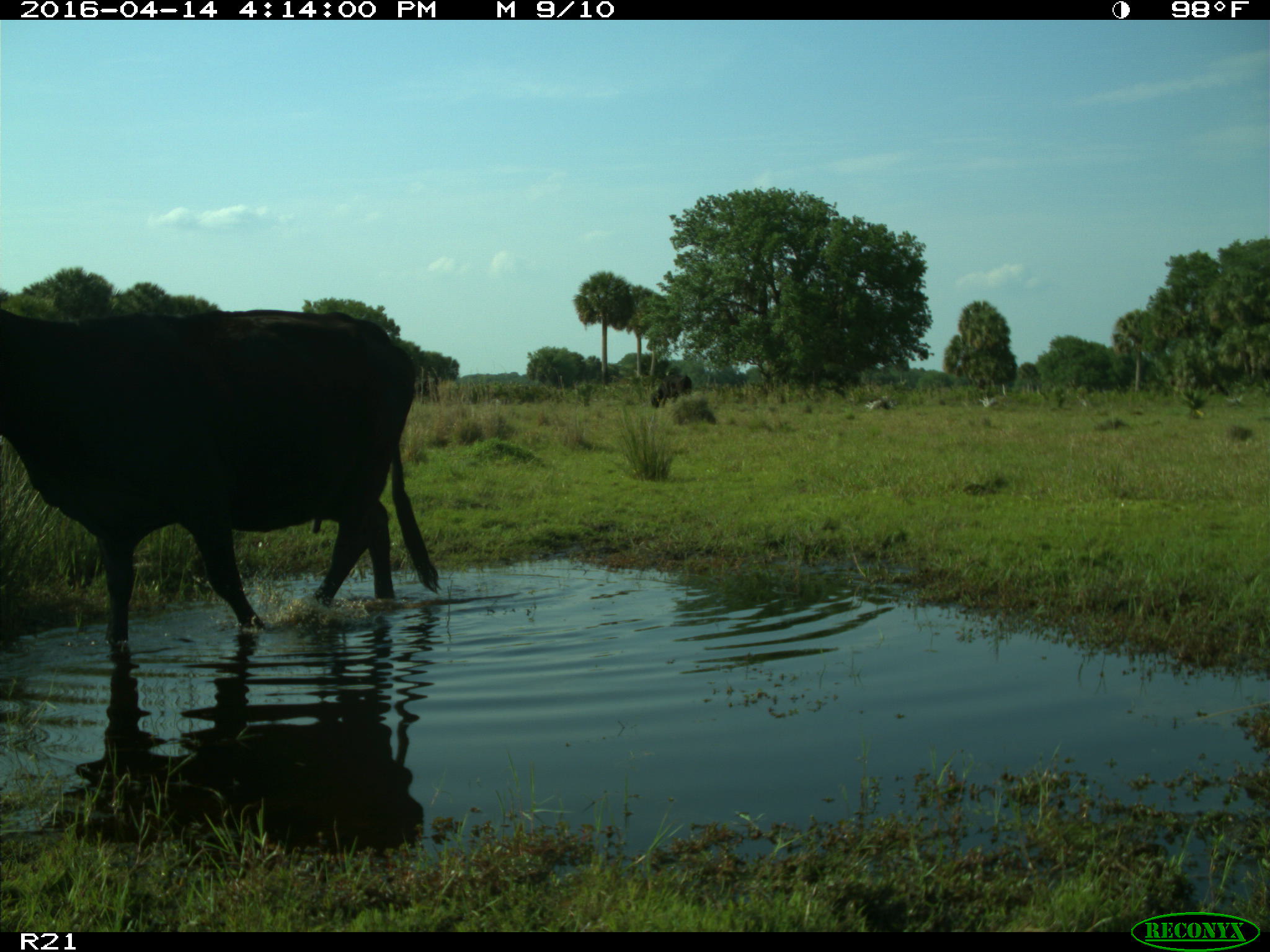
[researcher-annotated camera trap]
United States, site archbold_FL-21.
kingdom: Animalia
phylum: Chordata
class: Mammalia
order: Artiodactyla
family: Bovidae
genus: Bos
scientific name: Bos taurus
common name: domestic cow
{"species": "Bos taurus (domestic cow)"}